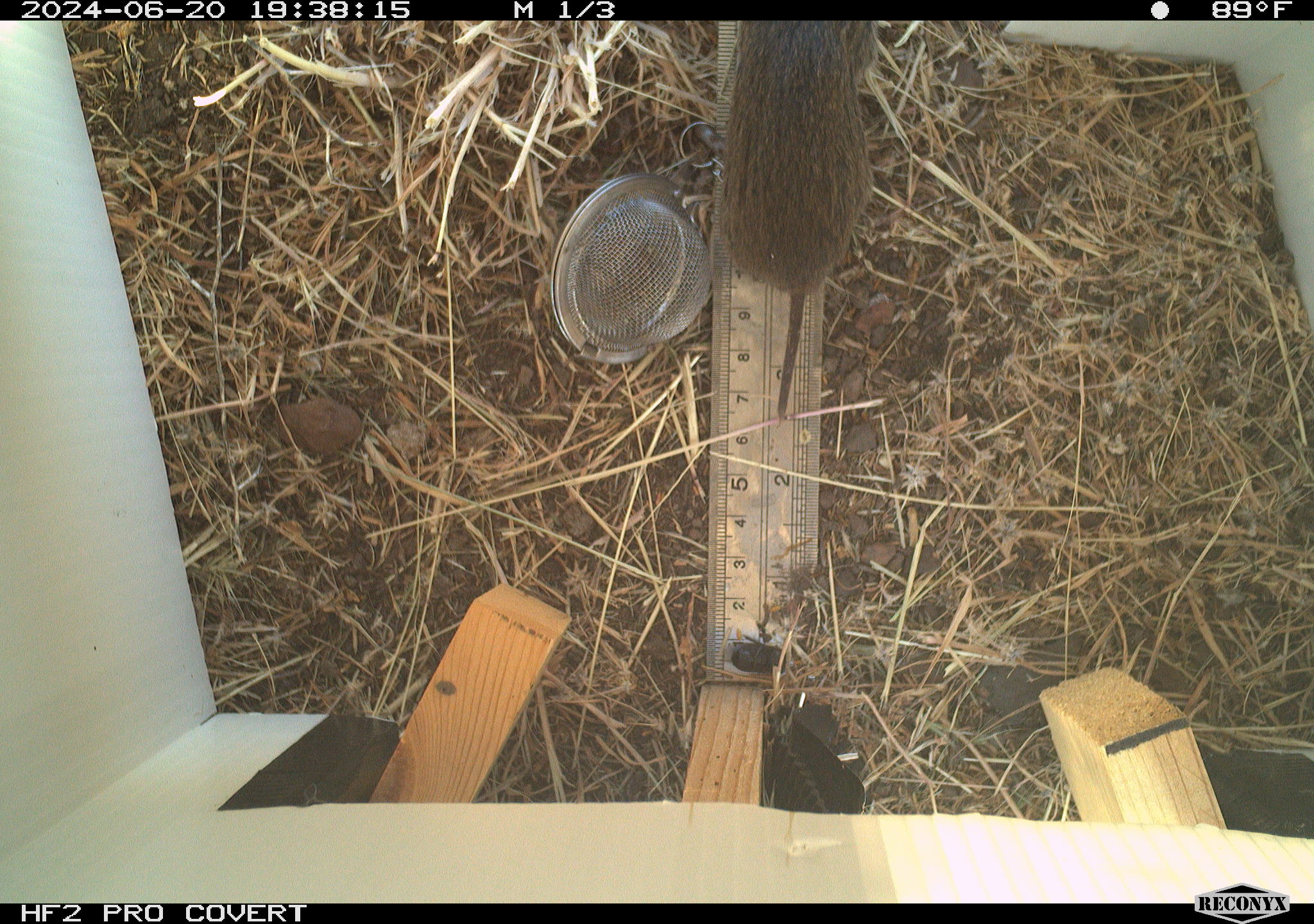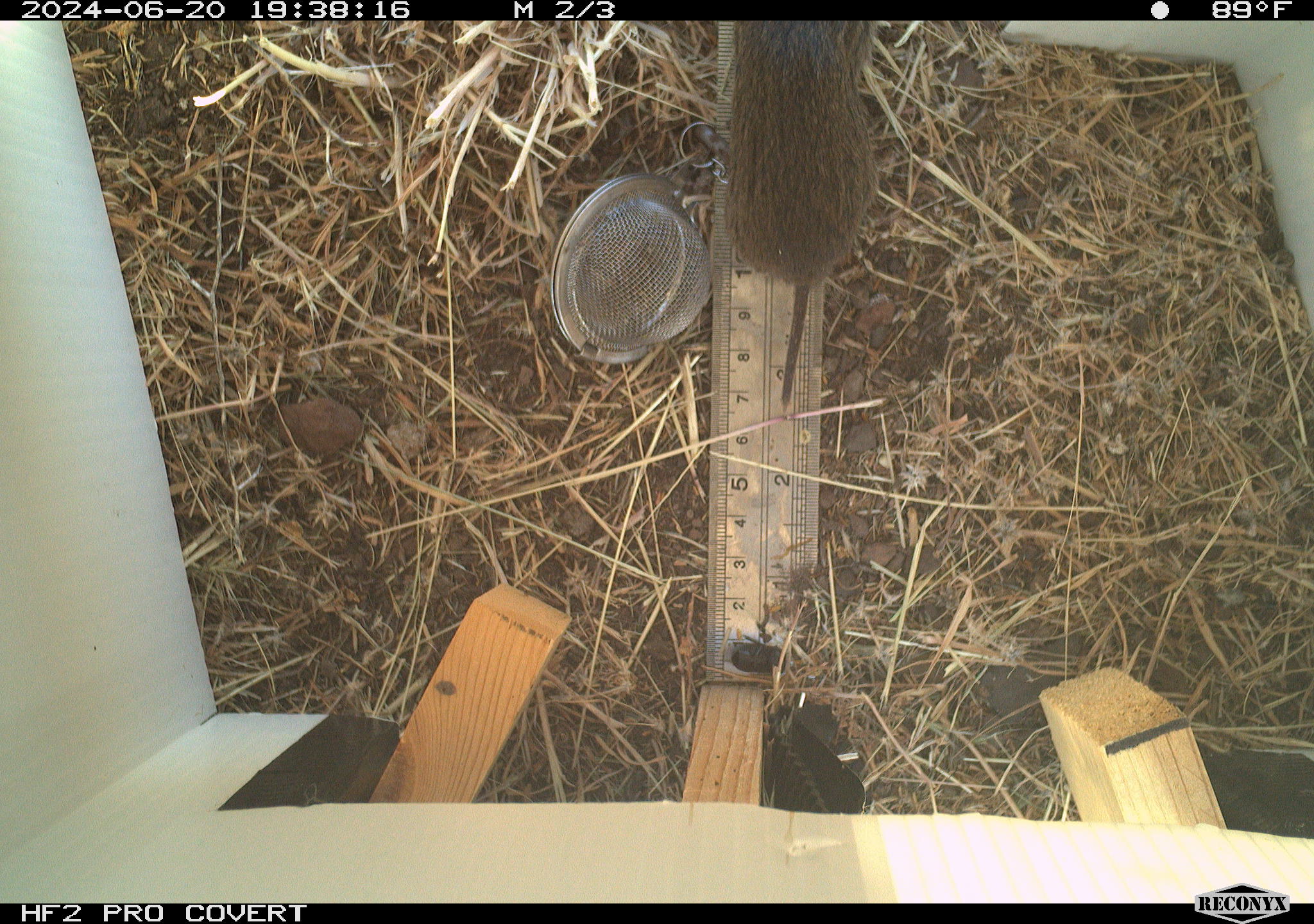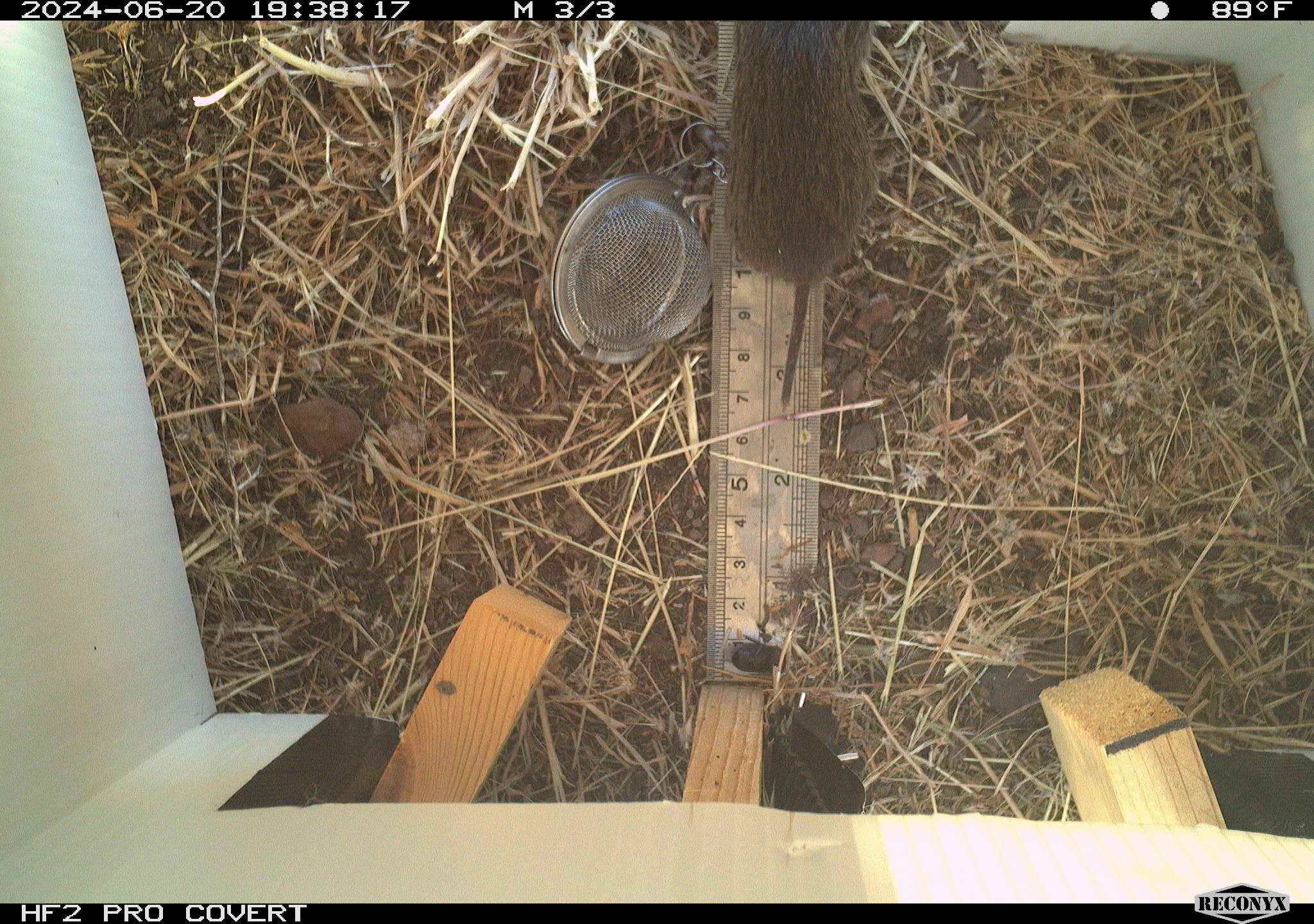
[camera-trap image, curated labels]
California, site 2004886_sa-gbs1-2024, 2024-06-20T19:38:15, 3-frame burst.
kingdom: Animalia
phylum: Chordata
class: Mammalia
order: Rodentia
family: Cricetidae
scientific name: Arvicolinae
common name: voles, lemmings, and muskrats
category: arvicolinae subfamily